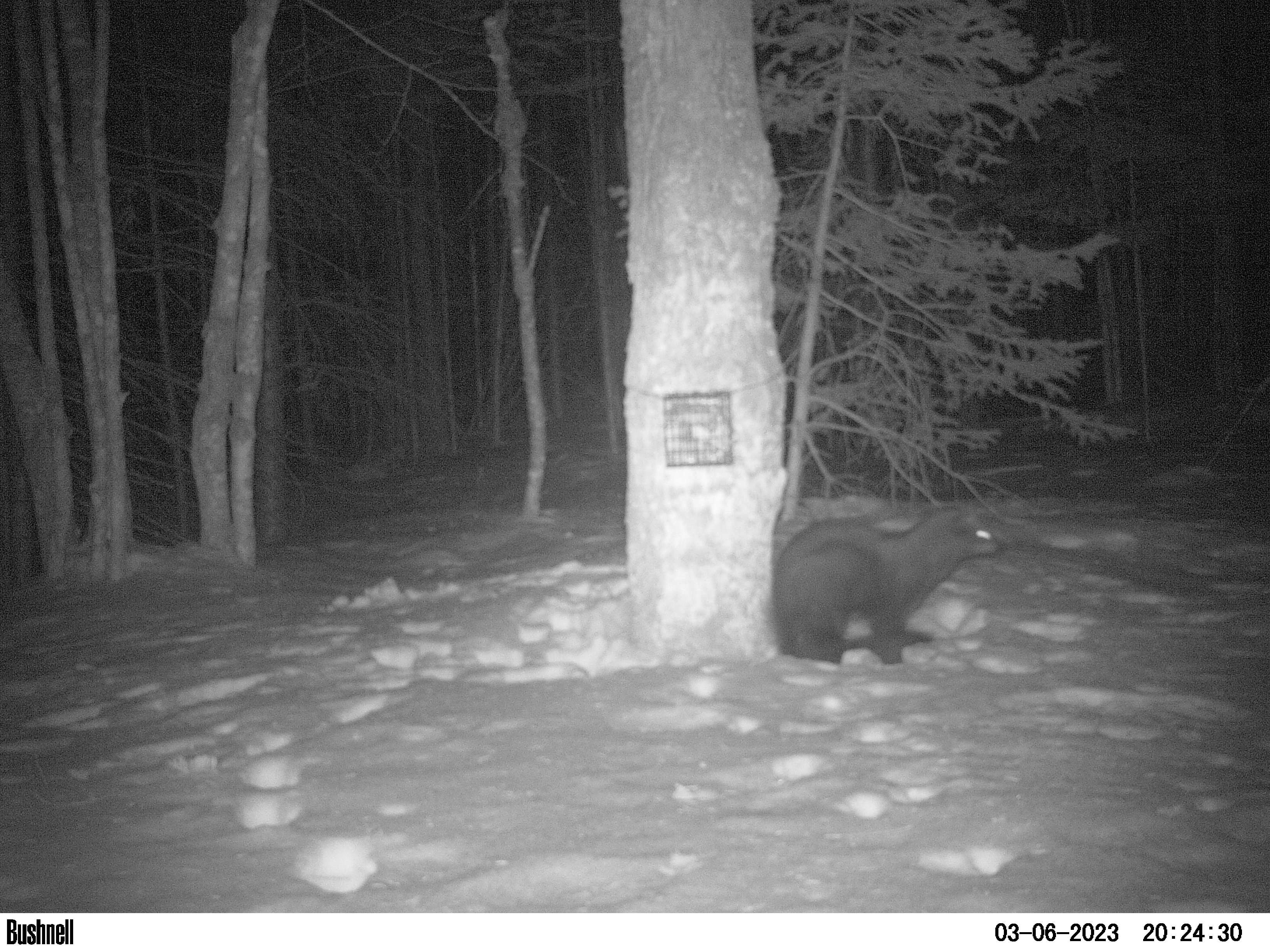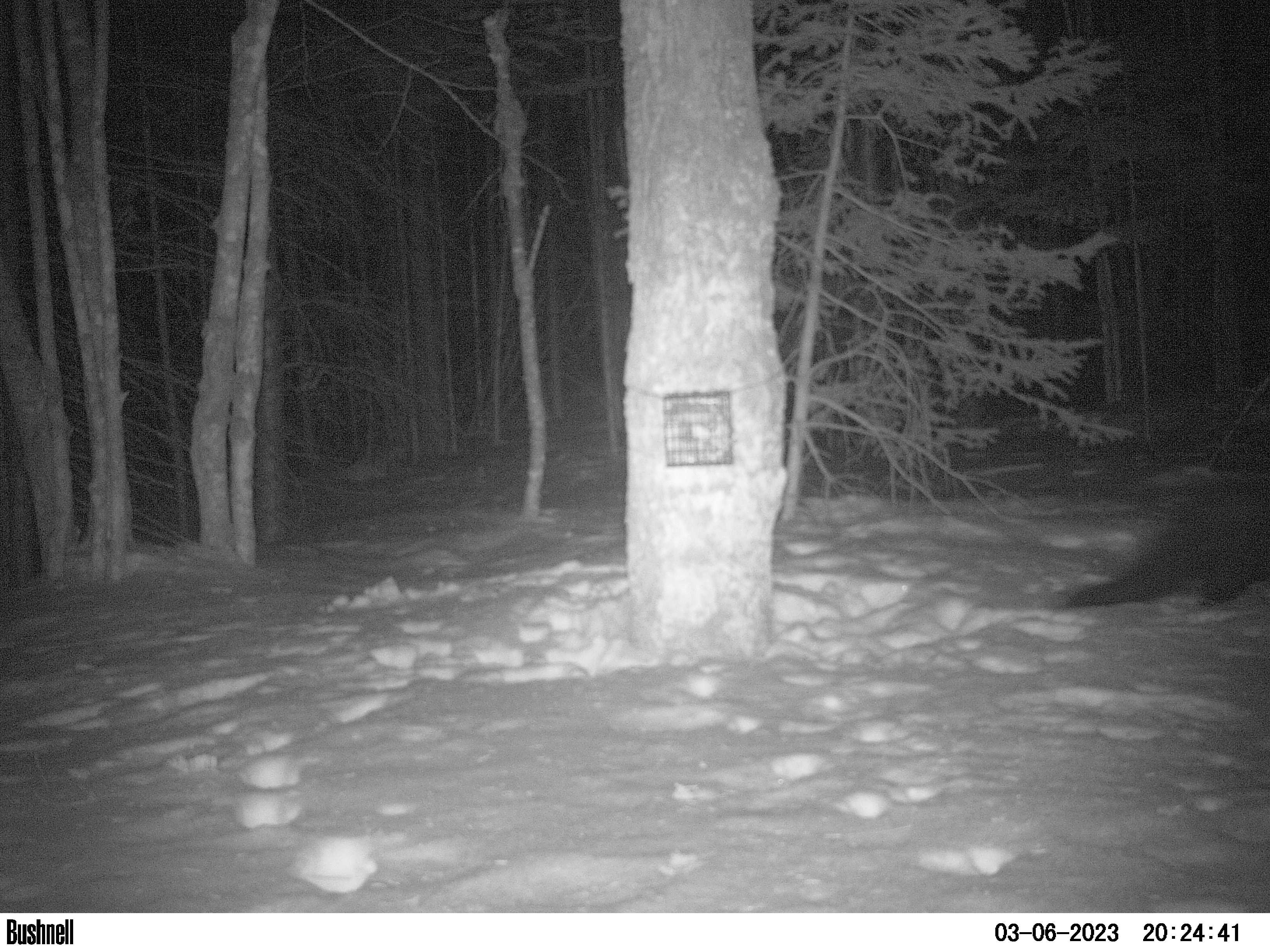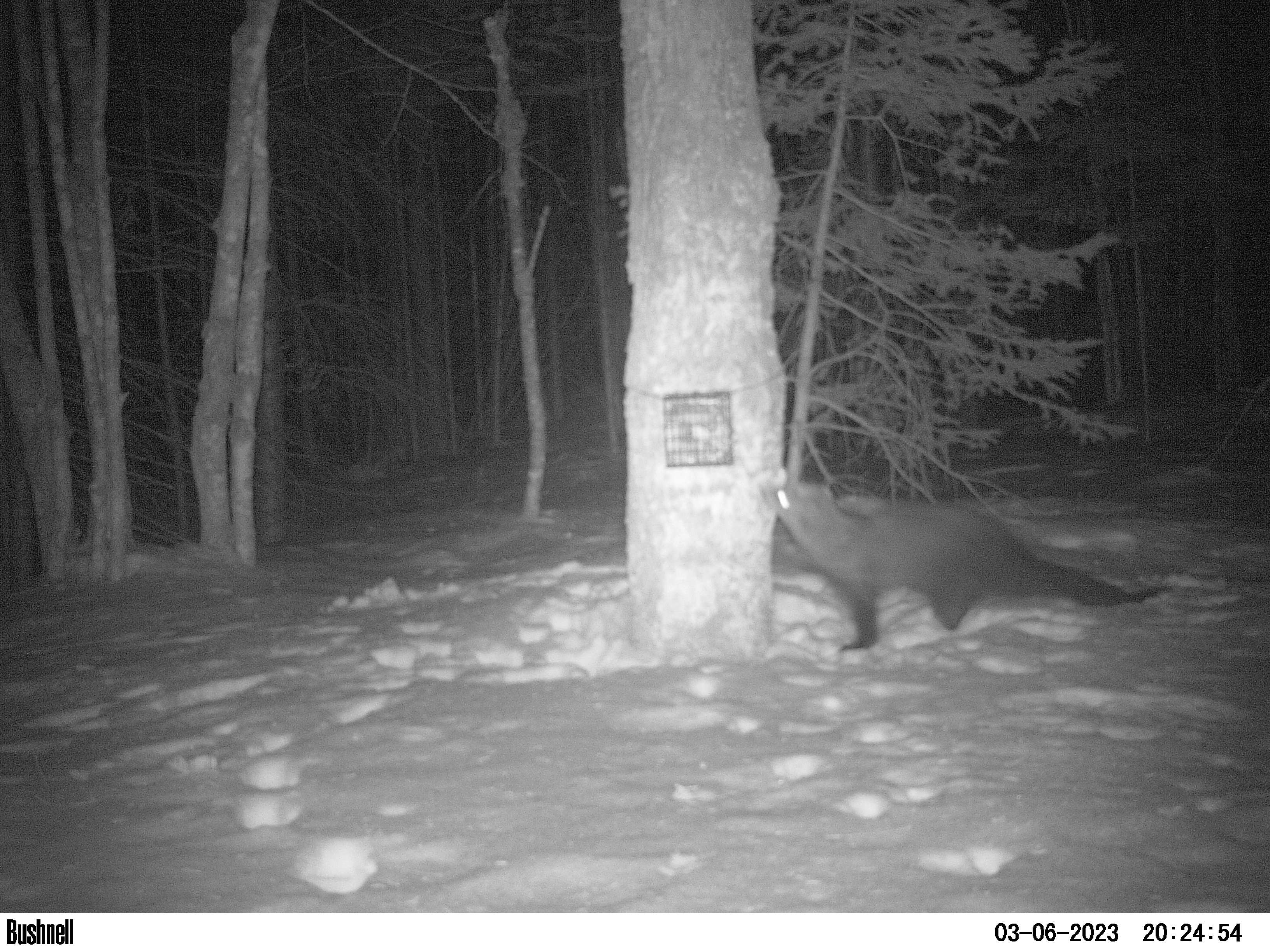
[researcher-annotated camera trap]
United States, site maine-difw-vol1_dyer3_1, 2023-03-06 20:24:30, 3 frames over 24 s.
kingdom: Animalia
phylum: Chordata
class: Mammalia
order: Carnivora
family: Mustelidae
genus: Pekania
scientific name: Pekania pennanti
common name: fisher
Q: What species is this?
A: Fisher (Pekania pennanti).